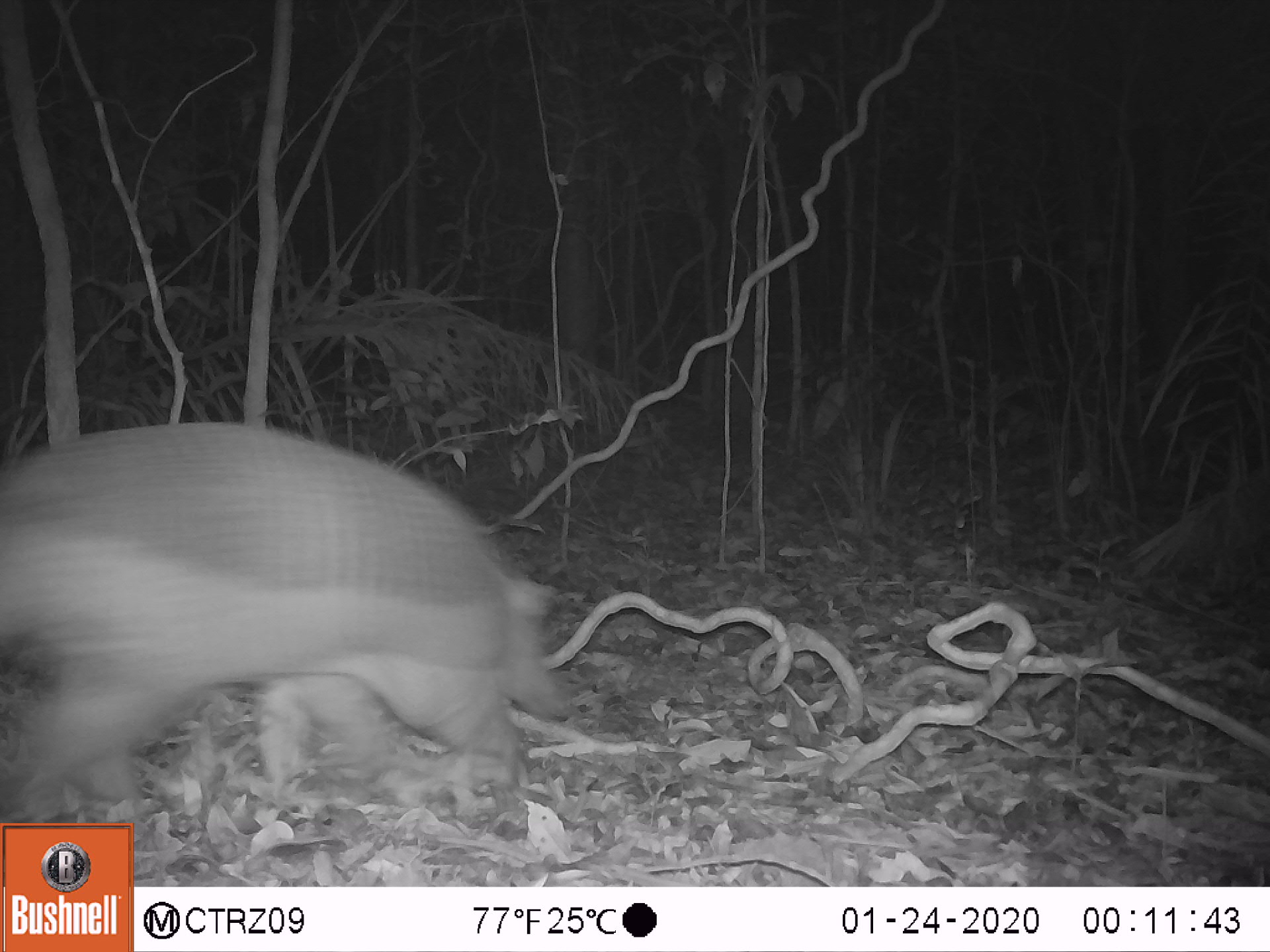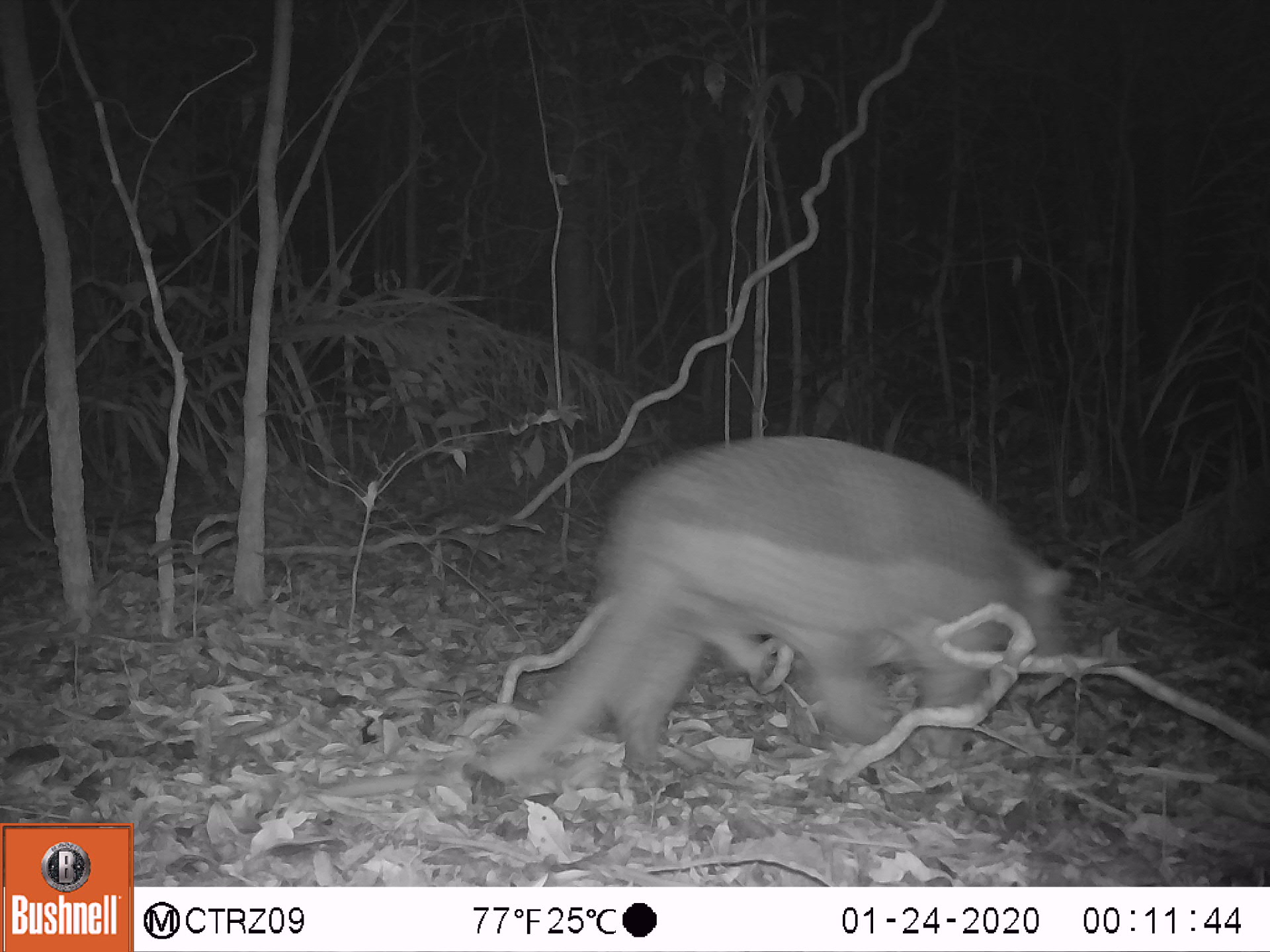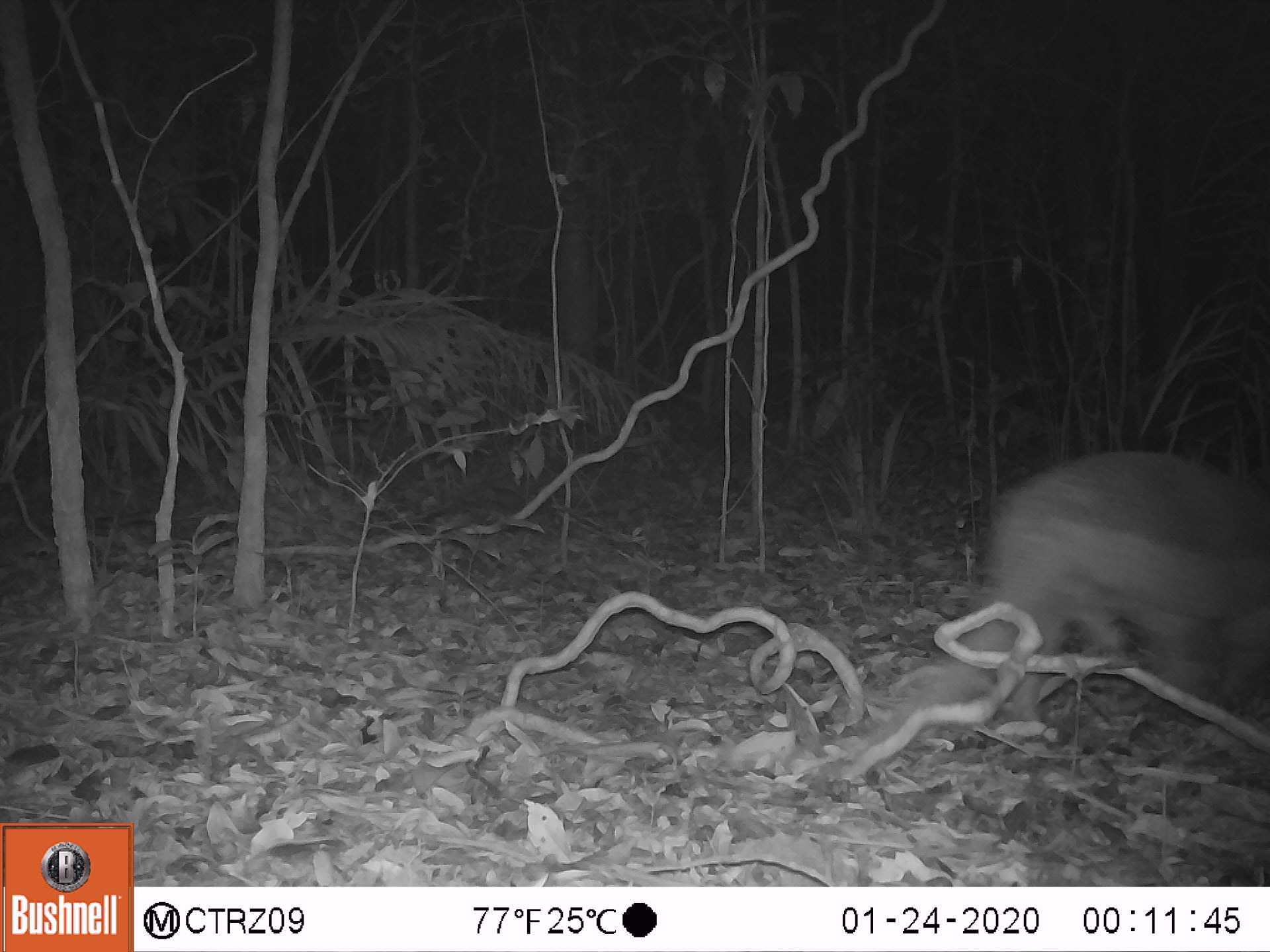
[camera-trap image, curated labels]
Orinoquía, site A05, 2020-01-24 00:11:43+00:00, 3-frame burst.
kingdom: Animalia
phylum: Chordata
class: Mammalia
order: Cingulata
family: Chlamyphoridae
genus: Priodontes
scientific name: Priodontes maximus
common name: giant armadillo